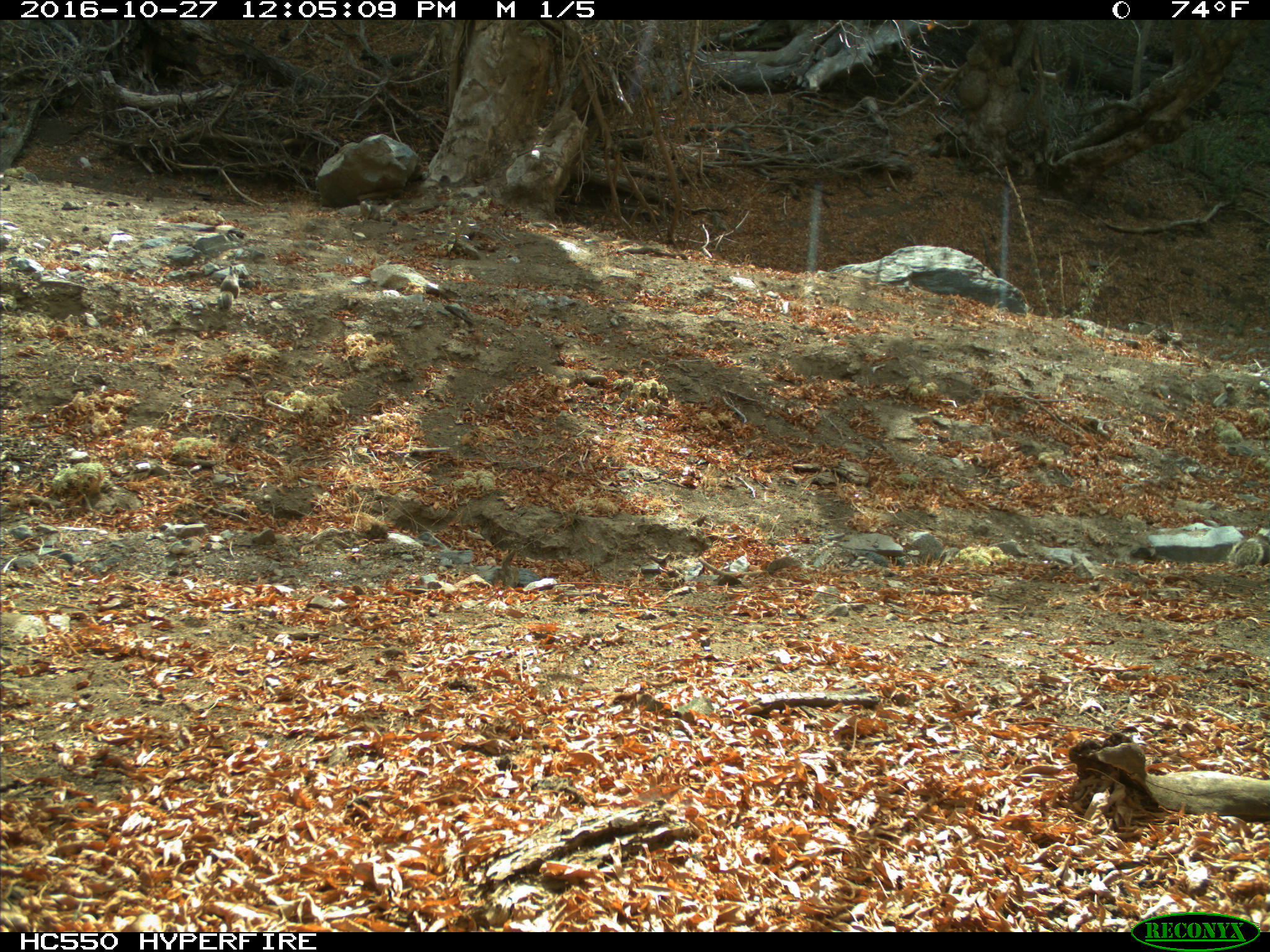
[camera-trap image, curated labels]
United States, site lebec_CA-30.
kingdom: Animalia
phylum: Chordata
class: Mammalia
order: Rodentia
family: Sciuridae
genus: Otospermophilus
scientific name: Otospermophilus beecheyi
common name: california ground squirrel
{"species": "Otospermophilus beecheyi (california ground squirrel)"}